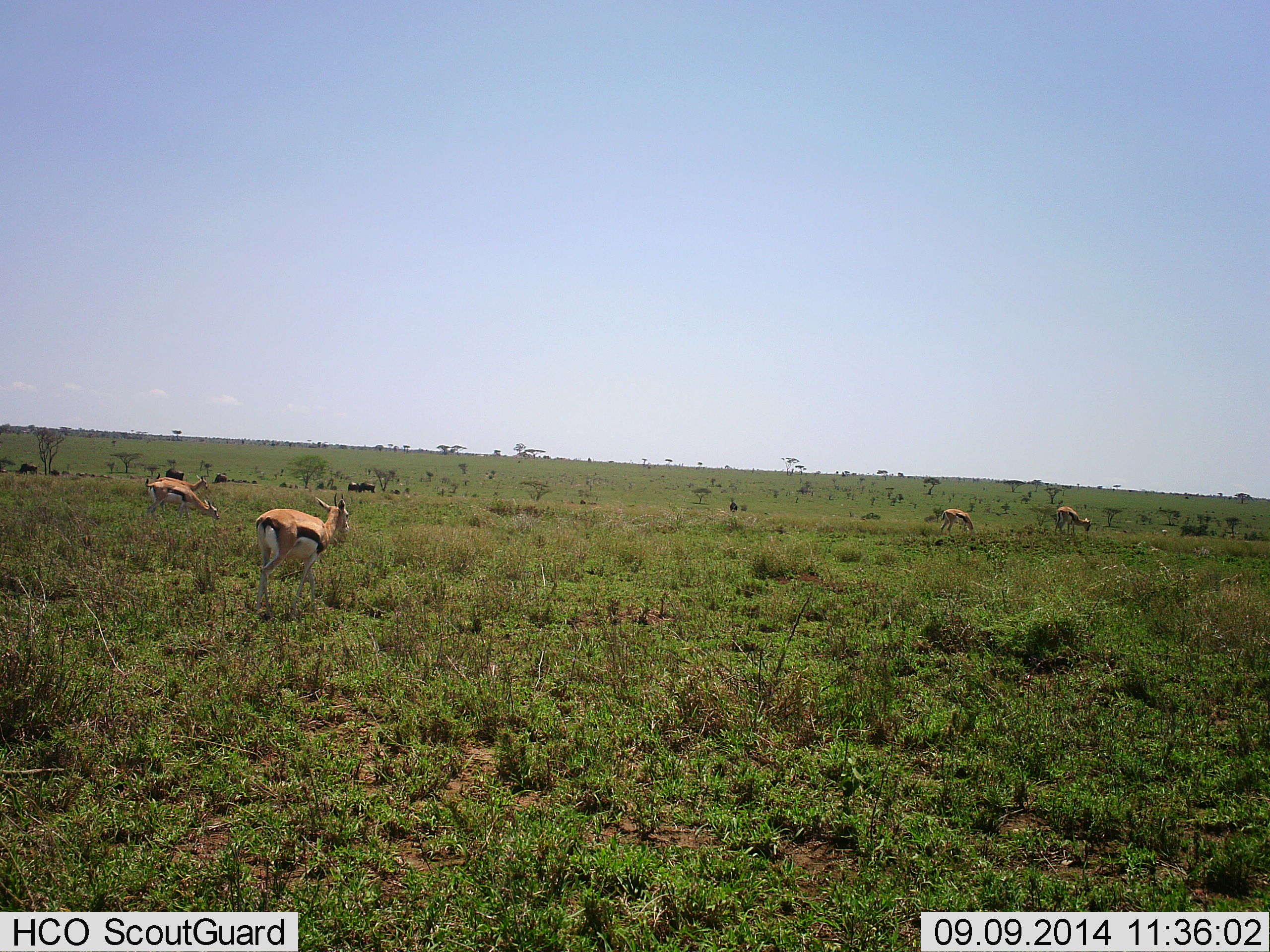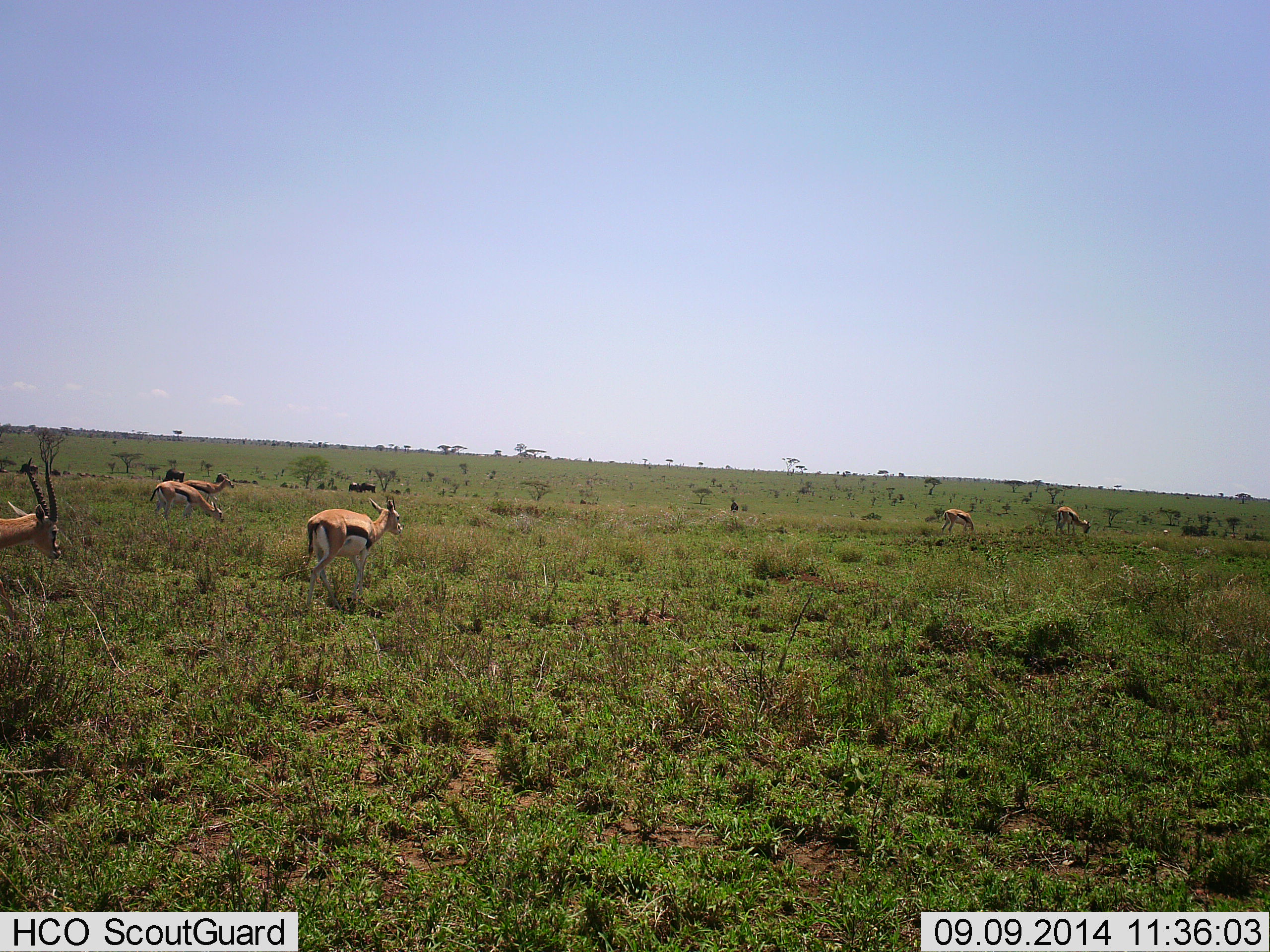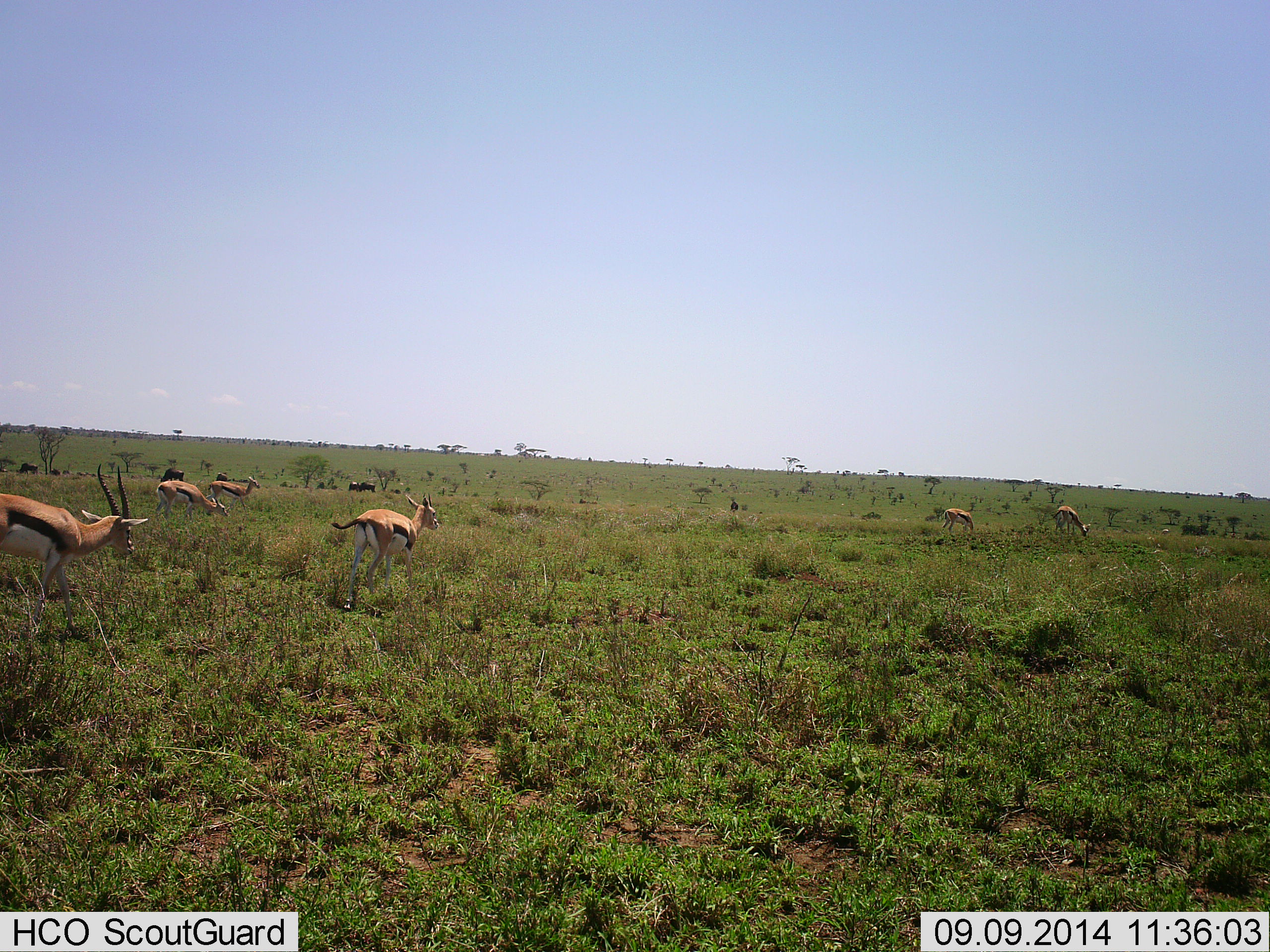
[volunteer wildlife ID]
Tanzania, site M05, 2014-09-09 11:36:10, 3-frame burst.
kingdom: Animalia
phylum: Chordata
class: Mammalia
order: Artiodactyla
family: Bovidae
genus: Eudorcas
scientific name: Eudorcas thomsonii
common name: thomson's gazelle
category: gazellethomsons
Gazellethomsons (thomson's gazelle) (Eudorcas thomsonii), count 6. Behavior (volunteer vote fractions): standing 20%, resting 0%, moving 90%, interacting 5%. Young present (vote fraction): 0%. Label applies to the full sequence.